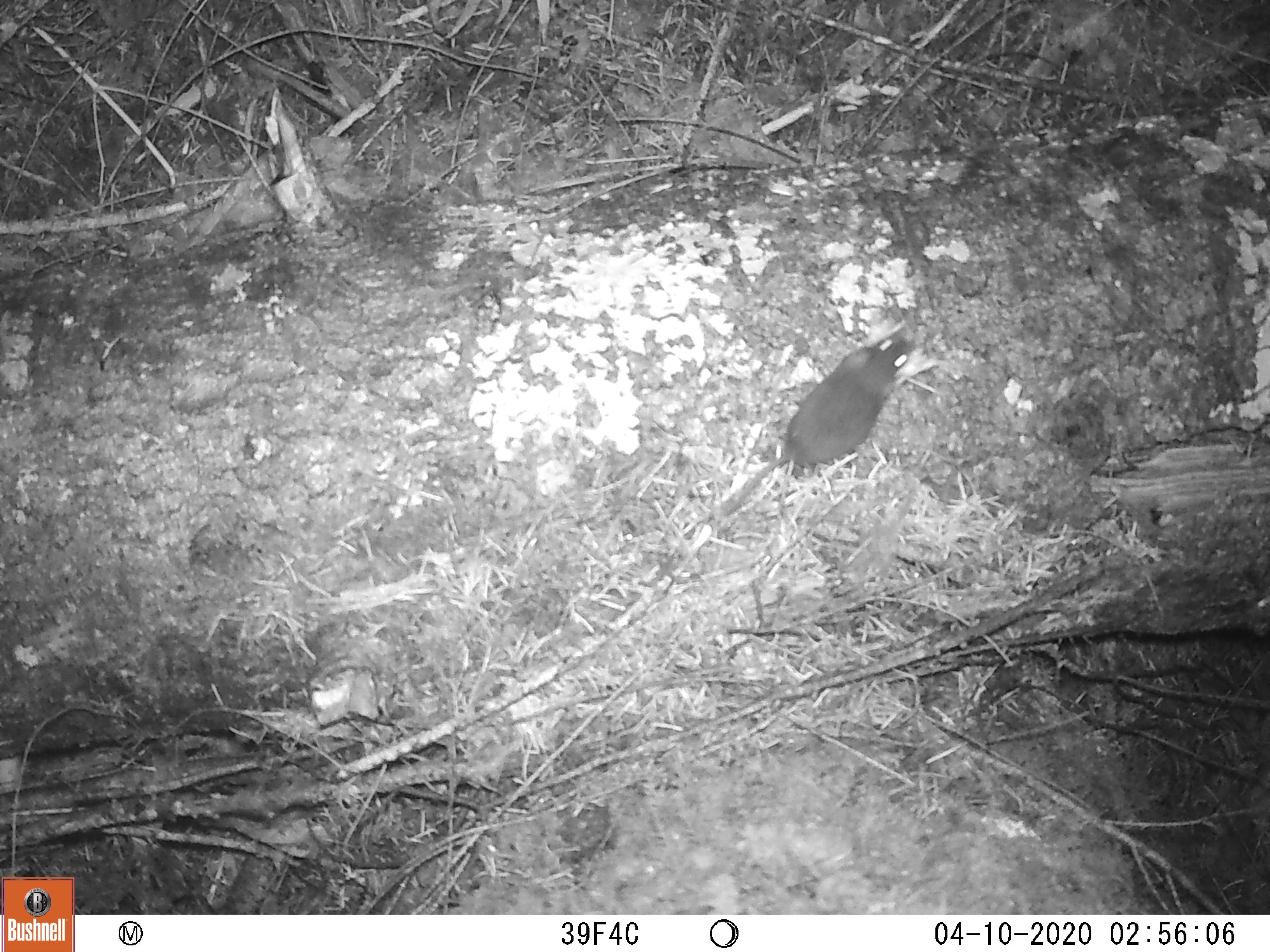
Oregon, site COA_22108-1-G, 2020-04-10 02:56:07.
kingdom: Animalia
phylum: Chordata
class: Mammalia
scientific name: Mammalia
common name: small mammal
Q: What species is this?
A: Small mammal (Mammalia).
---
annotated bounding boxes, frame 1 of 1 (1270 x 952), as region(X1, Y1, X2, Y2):
small mammal: region(670, 303, 952, 572)